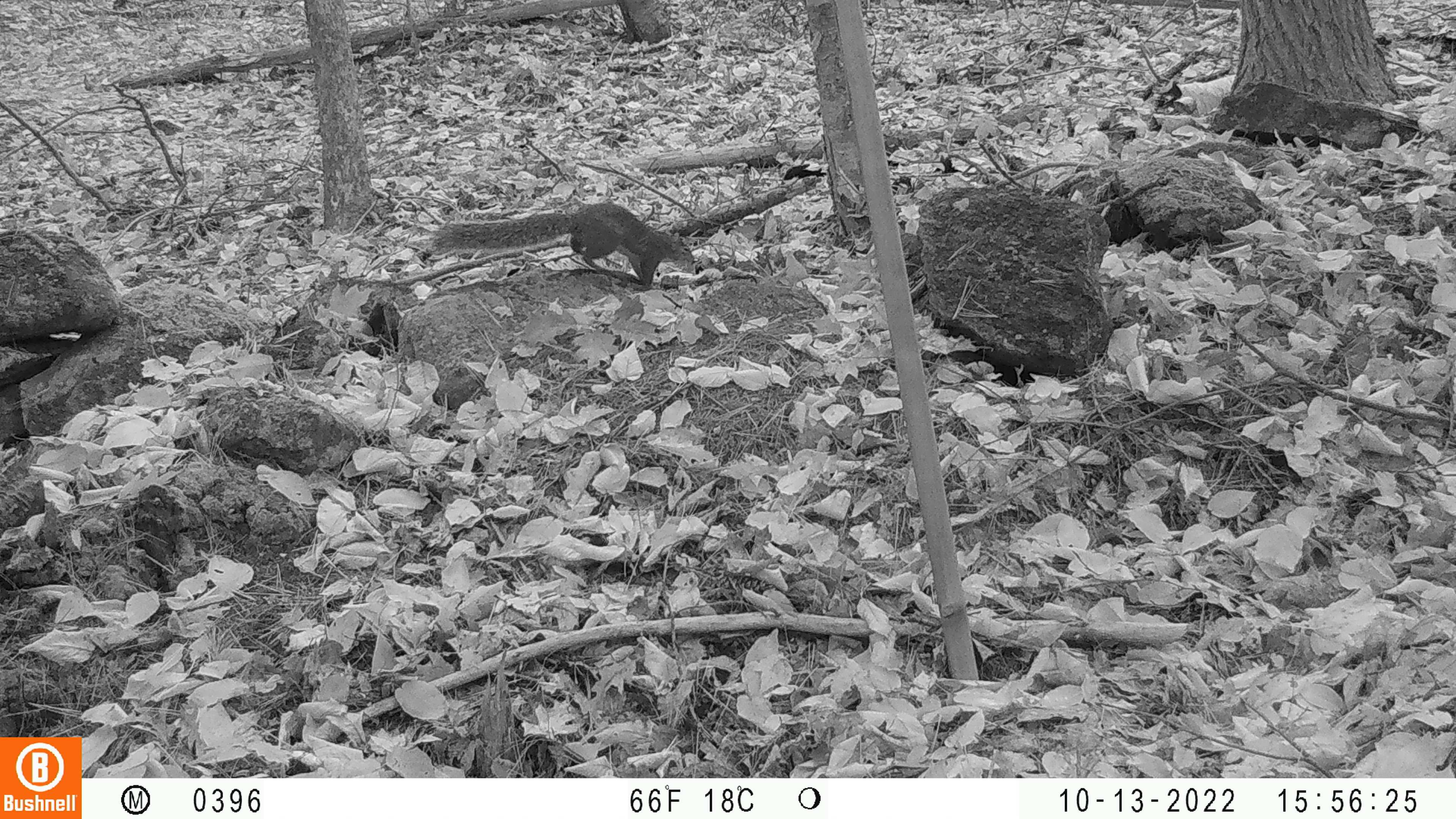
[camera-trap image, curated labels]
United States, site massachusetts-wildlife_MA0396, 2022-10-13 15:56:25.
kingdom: Animalia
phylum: Chordata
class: Mammalia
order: Rodentia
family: Sciuridae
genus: Sciurus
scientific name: Sciurus carolinensis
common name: gray squirrel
Gray squirrel (Sciurus carolinensis).